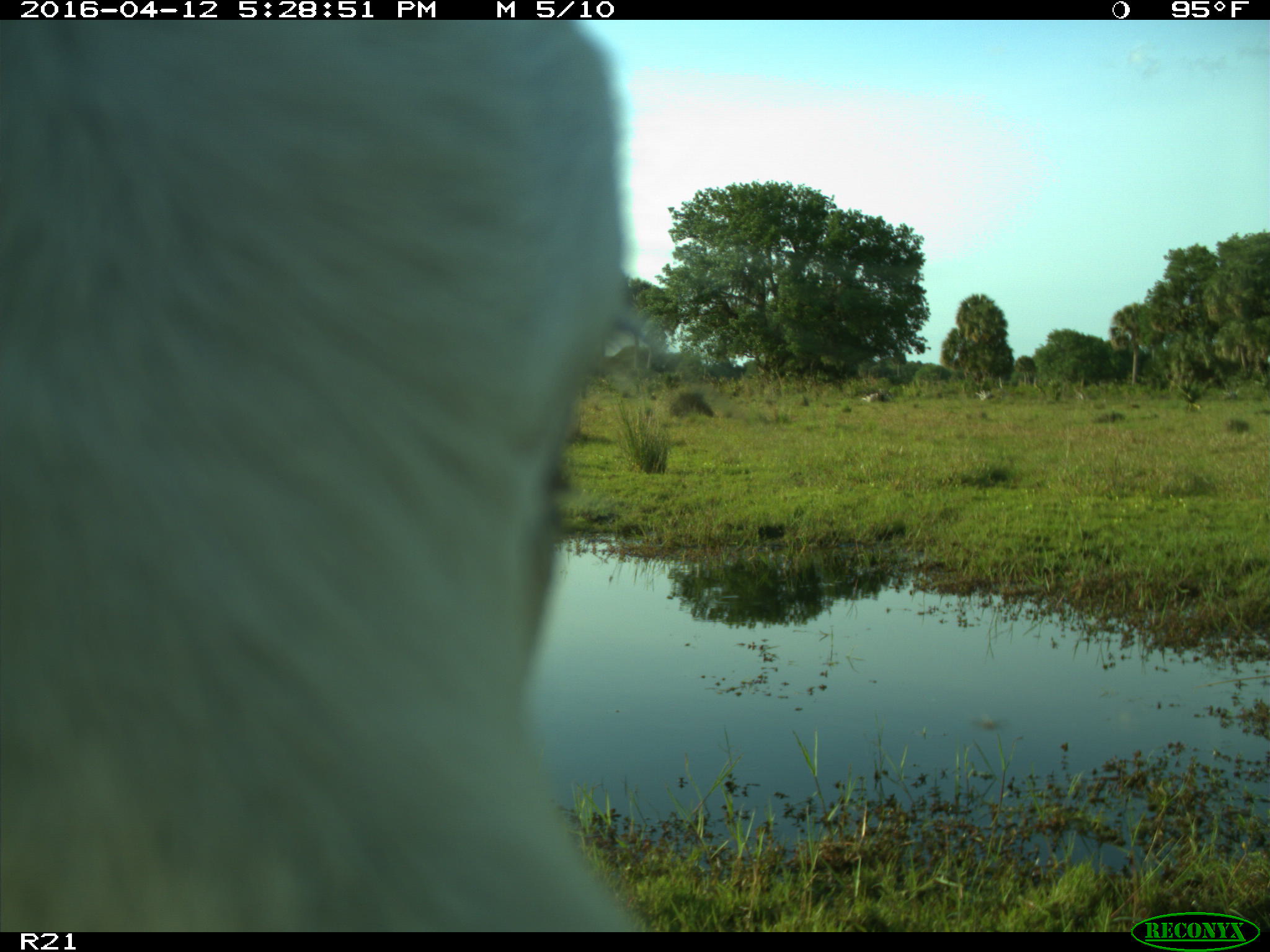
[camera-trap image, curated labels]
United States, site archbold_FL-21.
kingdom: Animalia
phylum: Chordata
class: Mammalia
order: Artiodactyla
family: Bovidae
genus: Bos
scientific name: Bos taurus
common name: domestic cow